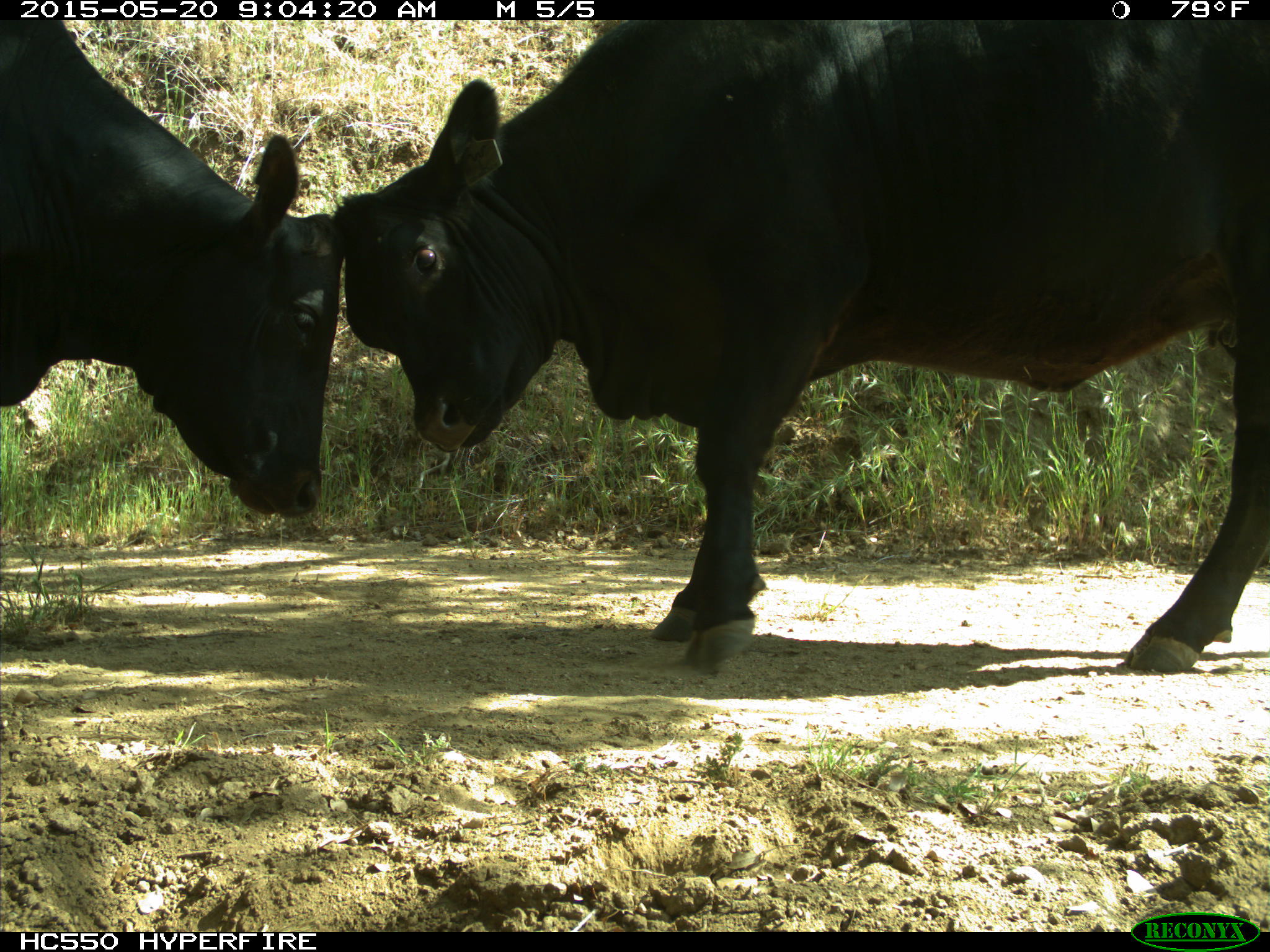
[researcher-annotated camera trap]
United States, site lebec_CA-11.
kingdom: Animalia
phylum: Chordata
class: Mammalia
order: Artiodactyla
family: Bovidae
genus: Bos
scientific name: Bos taurus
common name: domestic cow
Bos taurus (domestic cow).